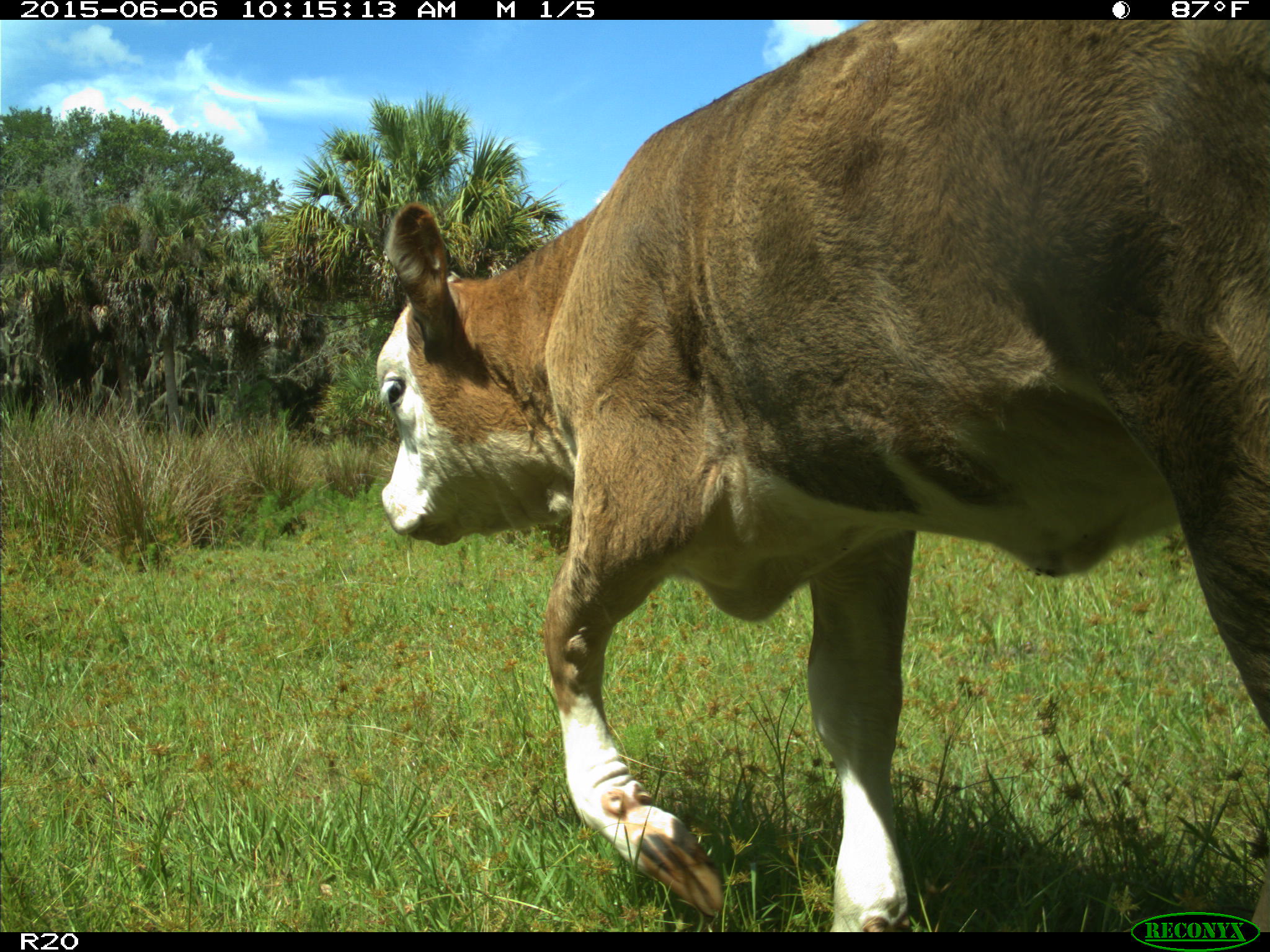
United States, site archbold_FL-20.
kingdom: Animalia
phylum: Chordata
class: Mammalia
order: Artiodactyla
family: Bovidae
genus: Bos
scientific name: Bos taurus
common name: domestic cow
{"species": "Bos taurus (domestic cow)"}